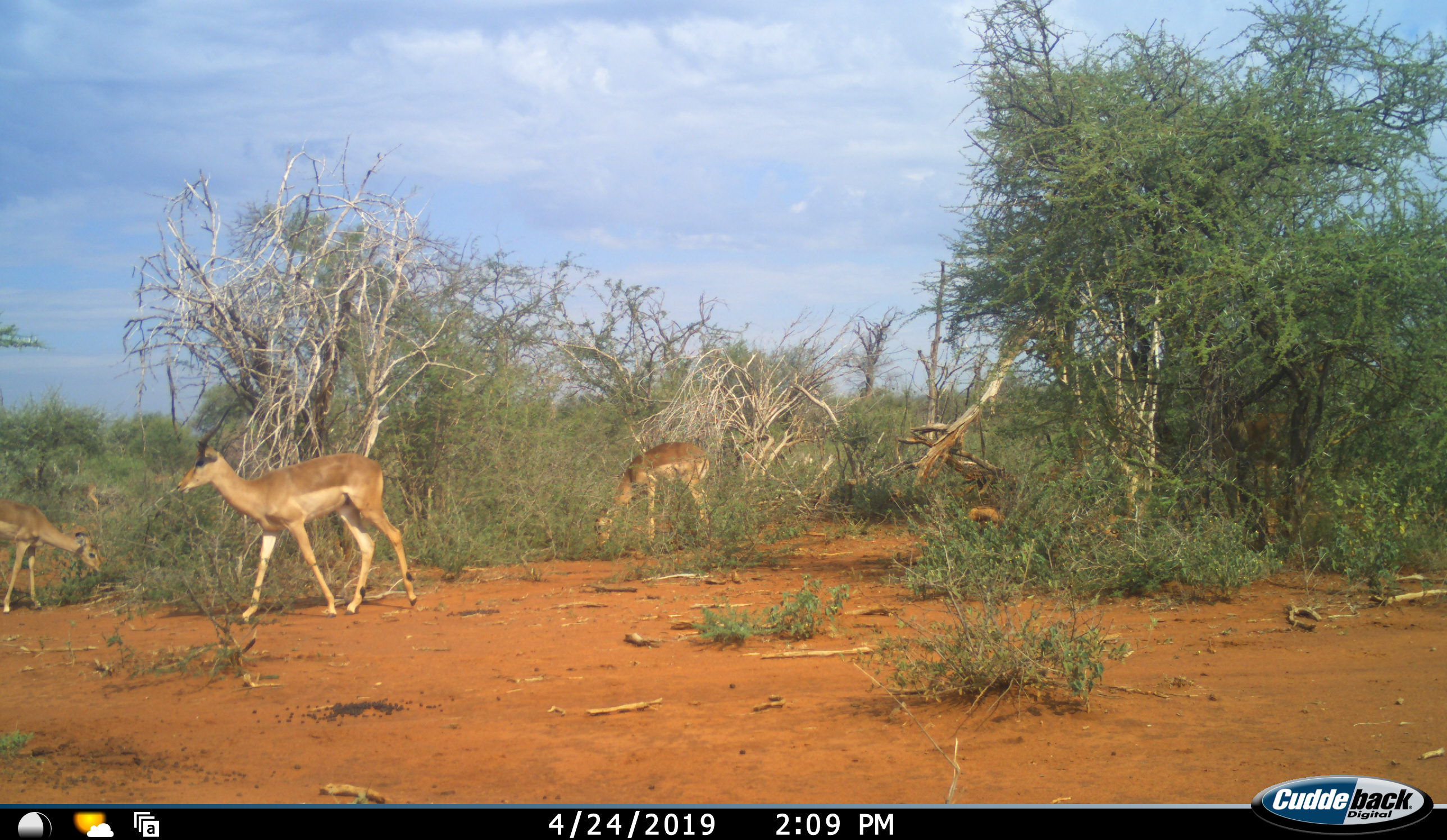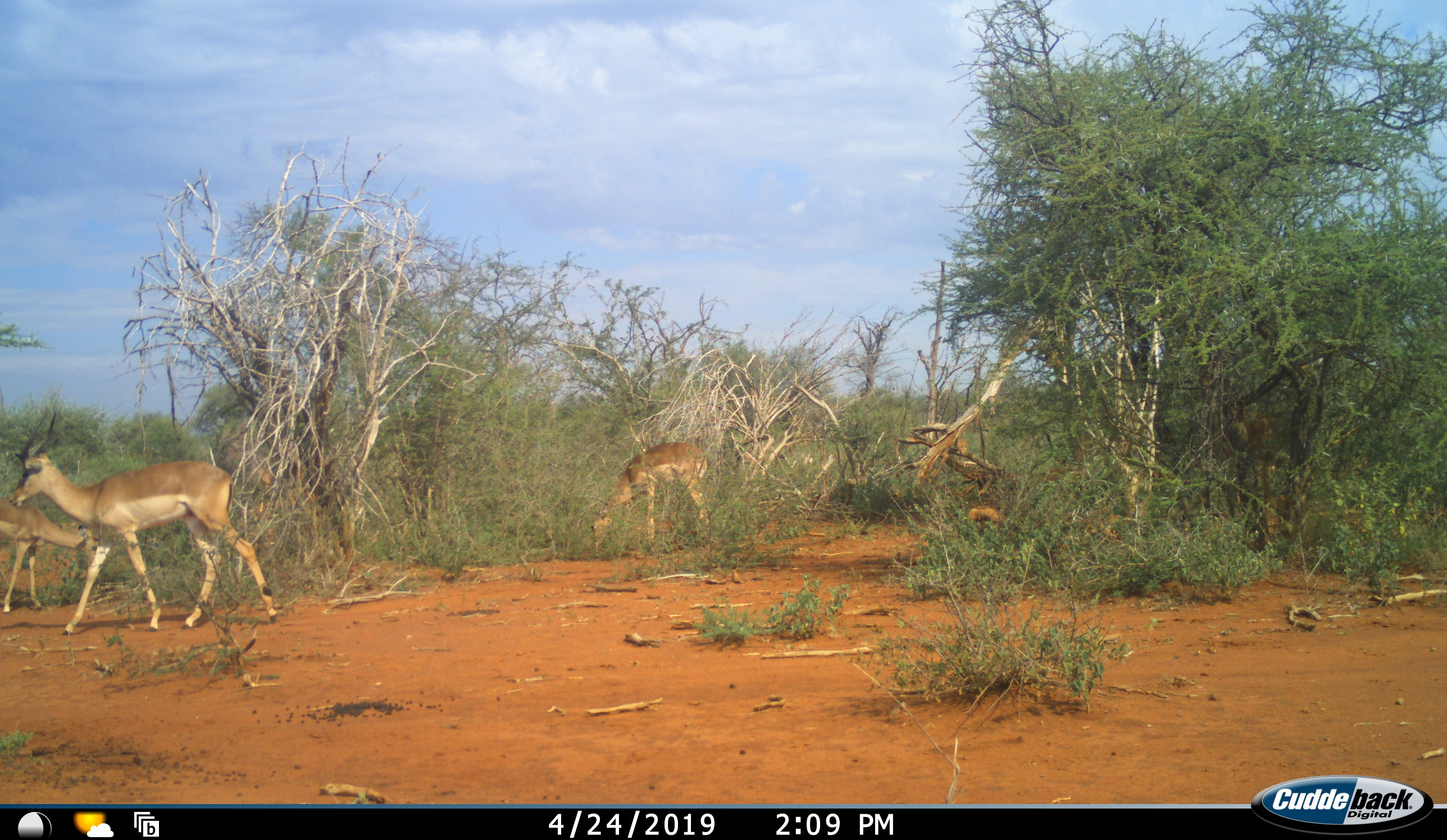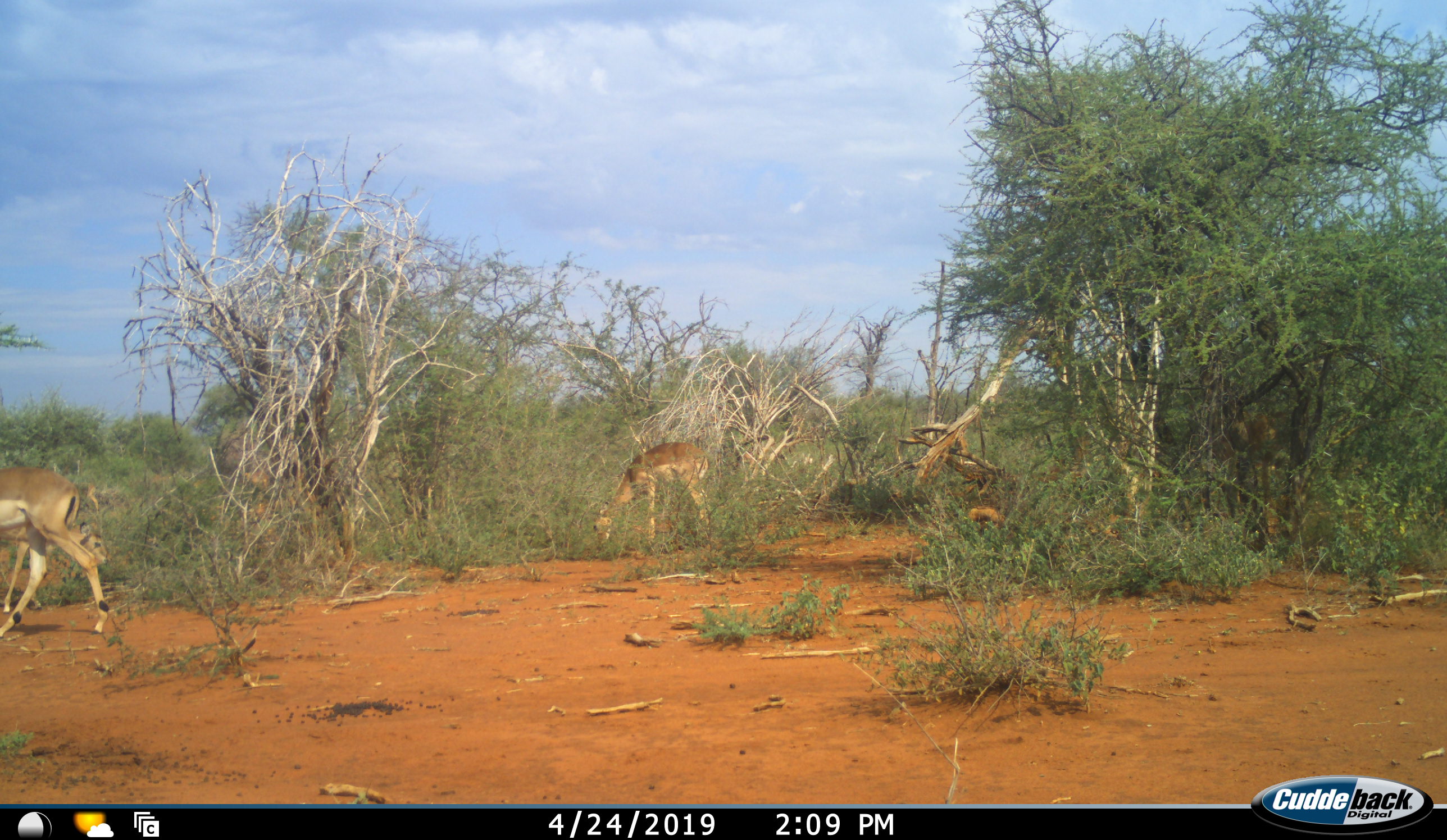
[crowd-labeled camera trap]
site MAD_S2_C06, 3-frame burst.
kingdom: Animalia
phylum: Chordata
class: Mammalia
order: Artiodactyla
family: Bovidae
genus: Aepyceros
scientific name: Aepyceros melampus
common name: impala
Impala (Aepyceros melampus), count 3. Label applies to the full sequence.